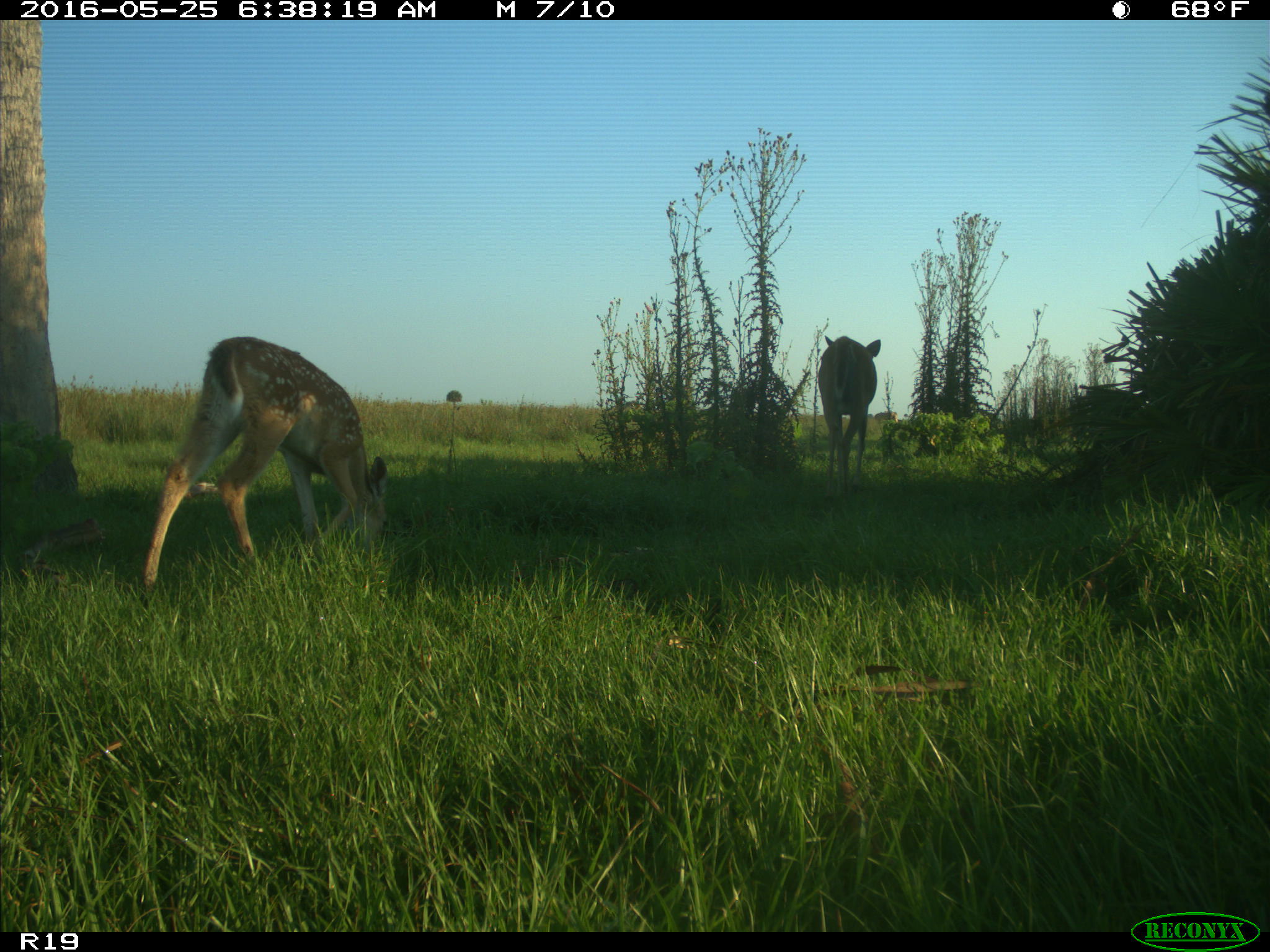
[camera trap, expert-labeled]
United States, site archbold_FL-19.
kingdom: Animalia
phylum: Chordata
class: Mammalia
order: Artiodactyla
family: Cervidae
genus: Odocoileus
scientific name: Odocoileus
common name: deer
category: unidentified deer